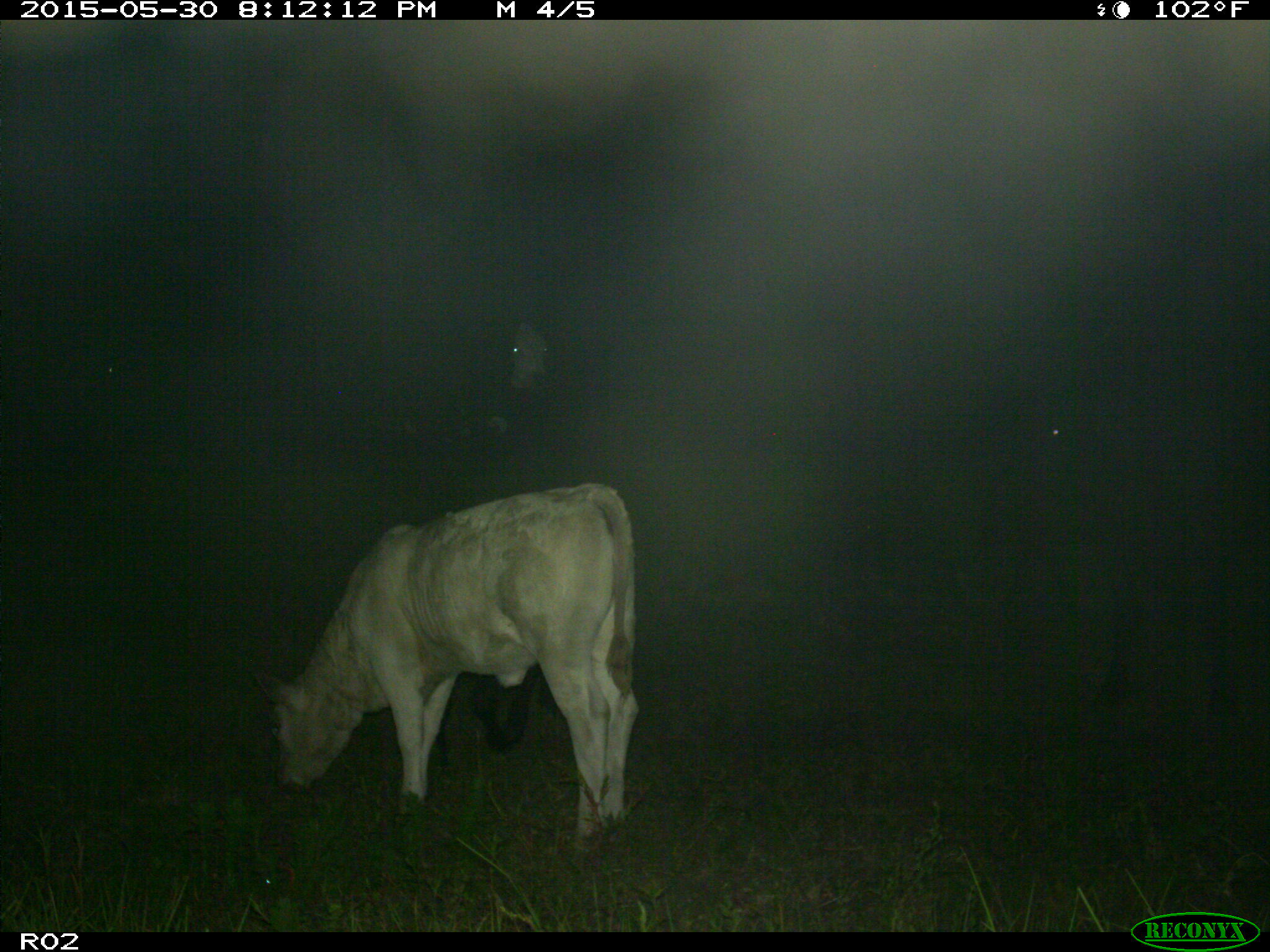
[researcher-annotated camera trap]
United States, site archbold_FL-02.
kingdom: Animalia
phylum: Chordata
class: Mammalia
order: Artiodactyla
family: Bovidae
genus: Bos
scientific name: Bos taurus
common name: domestic cow